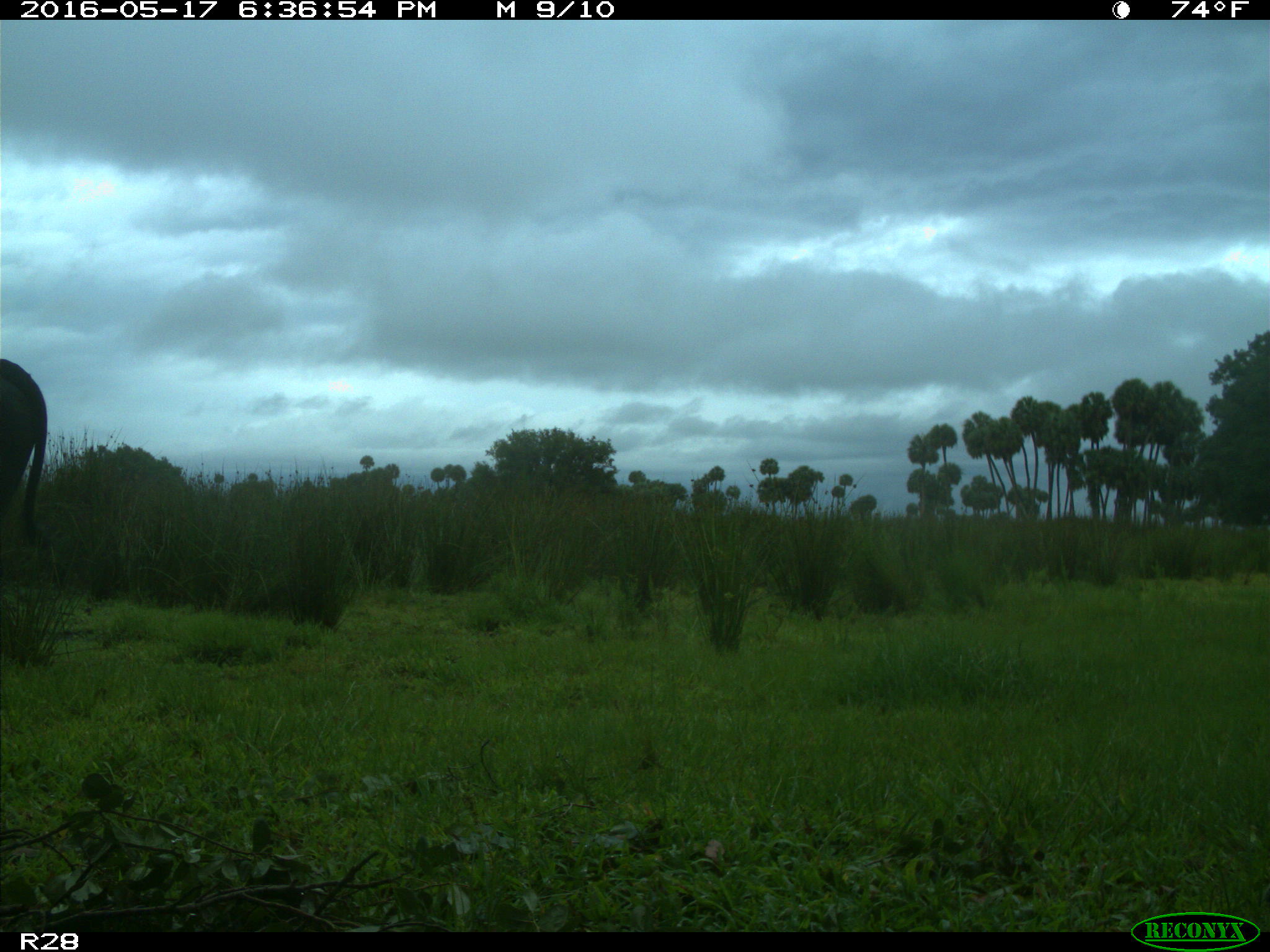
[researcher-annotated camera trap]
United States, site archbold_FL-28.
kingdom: Animalia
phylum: Chordata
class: Mammalia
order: Artiodactyla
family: Bovidae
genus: Bos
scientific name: Bos taurus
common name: domestic cow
Bos taurus (domestic cow).